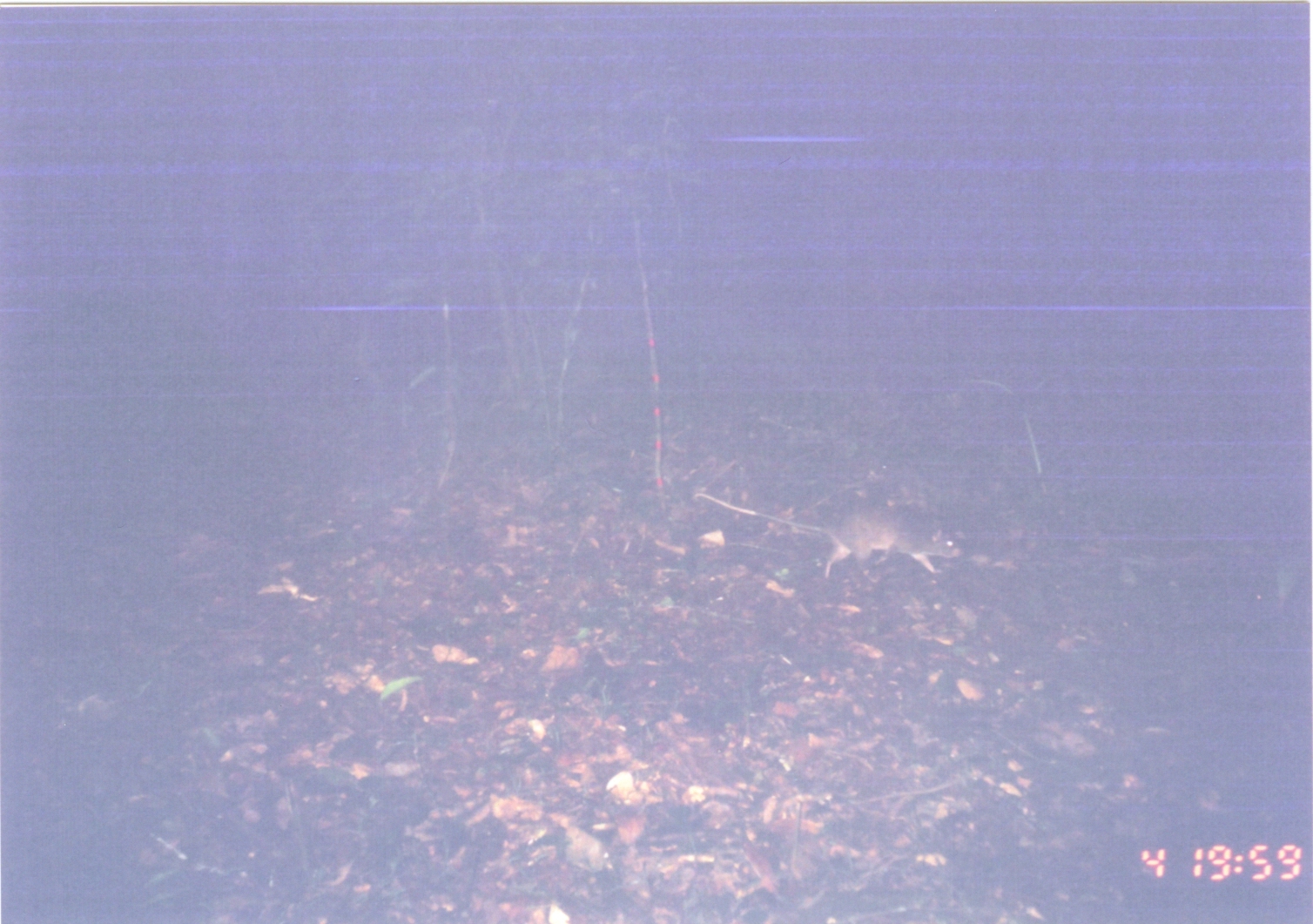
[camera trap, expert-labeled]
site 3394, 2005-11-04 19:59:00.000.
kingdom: Animalia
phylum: Chordata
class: Mammalia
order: Rodentia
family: Nesomyidae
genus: Cricetomys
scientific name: Cricetomys gambianus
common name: african giant pouched rat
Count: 1.